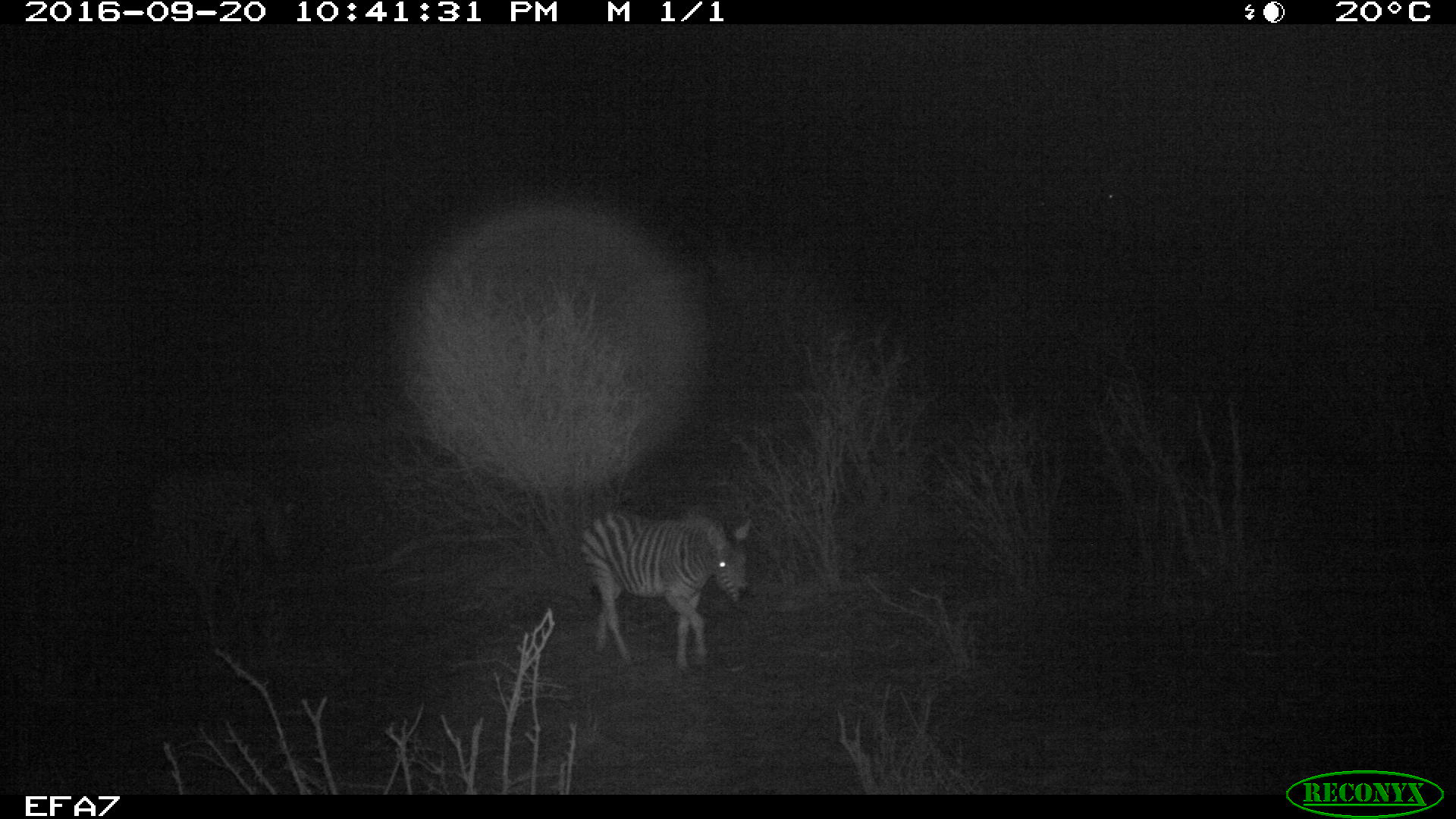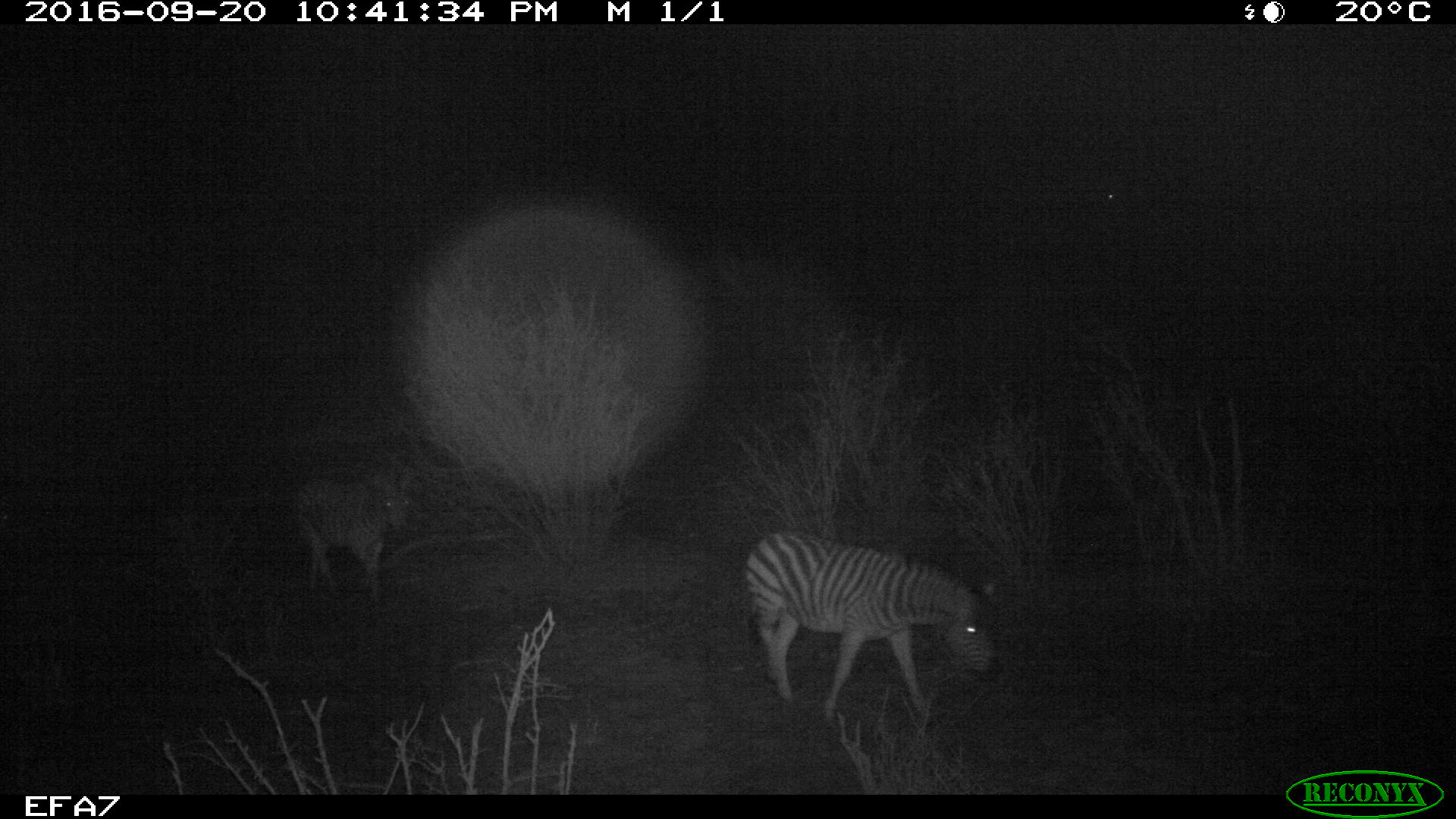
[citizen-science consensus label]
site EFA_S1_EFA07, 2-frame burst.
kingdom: Animalia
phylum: Chordata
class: Mammalia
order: Perissodactyla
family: Equidae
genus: Equus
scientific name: Equus quagga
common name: plains zebra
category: zebraplains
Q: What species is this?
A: Zebraplains (plains zebra) (Equus quagga).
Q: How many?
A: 2.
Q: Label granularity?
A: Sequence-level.